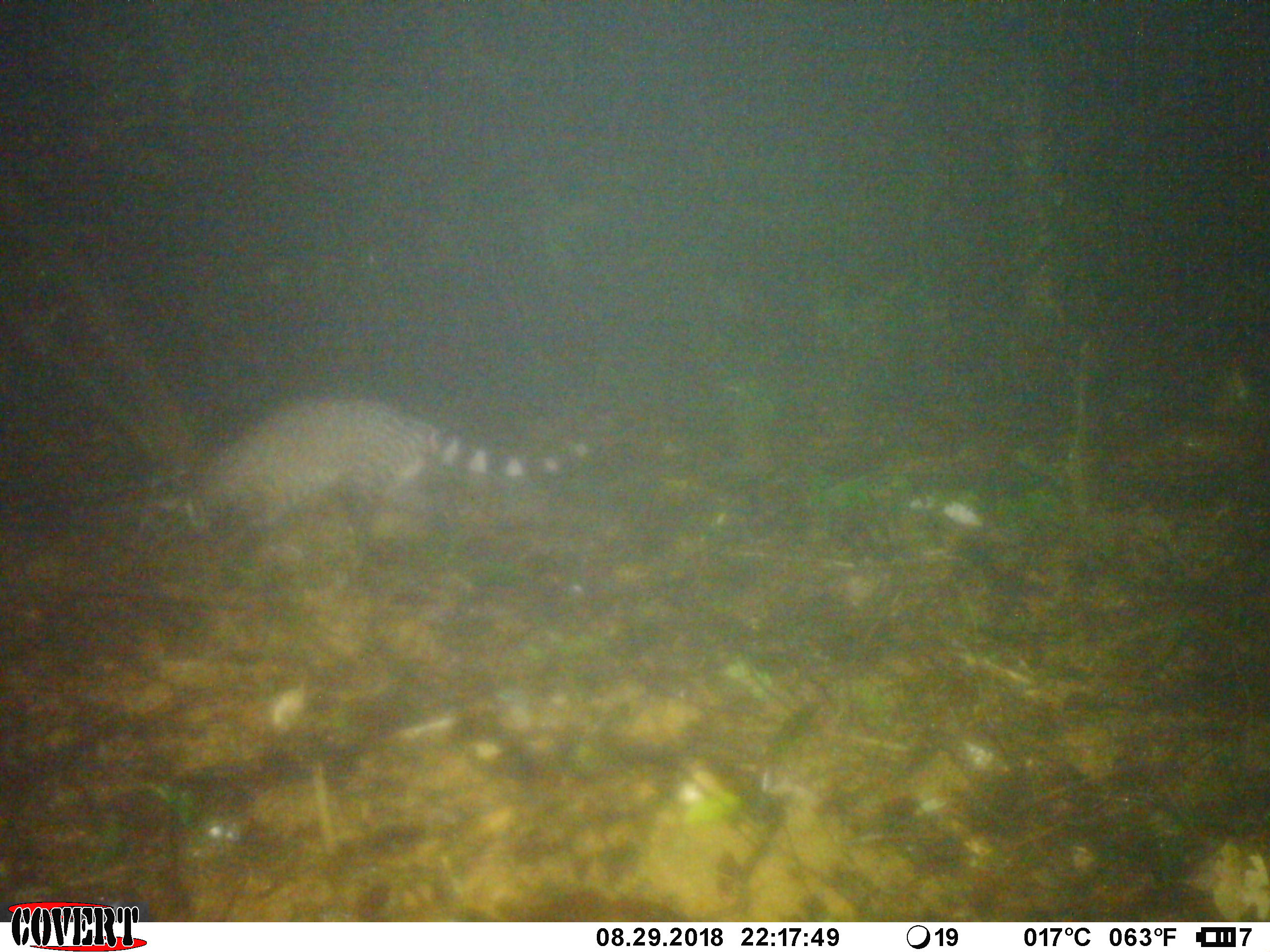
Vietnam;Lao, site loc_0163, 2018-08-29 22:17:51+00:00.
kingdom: Animalia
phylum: Chordata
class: Mammalia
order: Carnivora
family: Viverridae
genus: Viverra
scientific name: Viverra zibetha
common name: large indian civet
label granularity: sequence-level